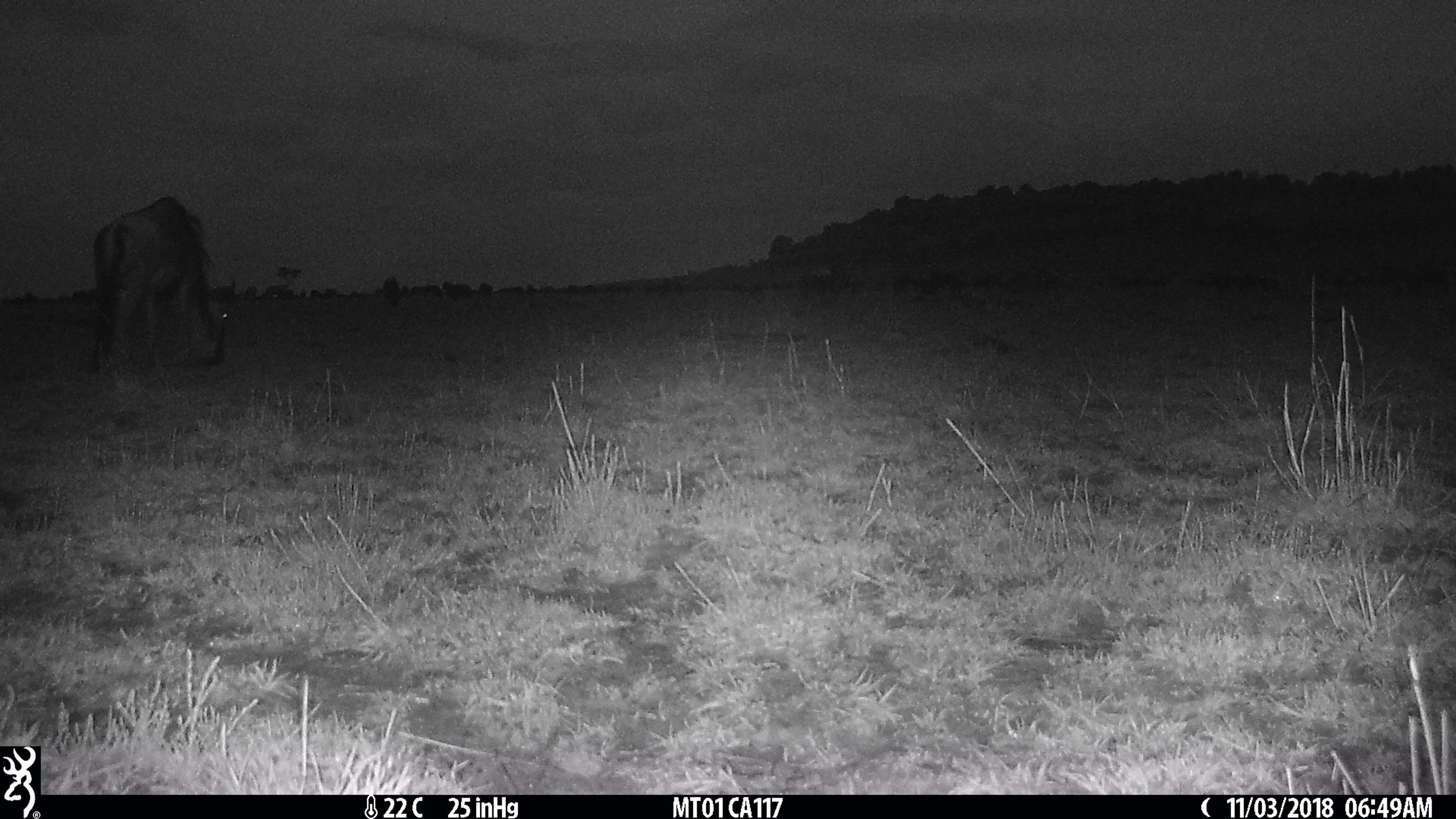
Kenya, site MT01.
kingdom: Animalia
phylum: Chordata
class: Mammalia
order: Artiodactyla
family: Bovidae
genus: Connochaetes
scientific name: Connochaetes taurinus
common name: blue wildebeest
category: wildebeest